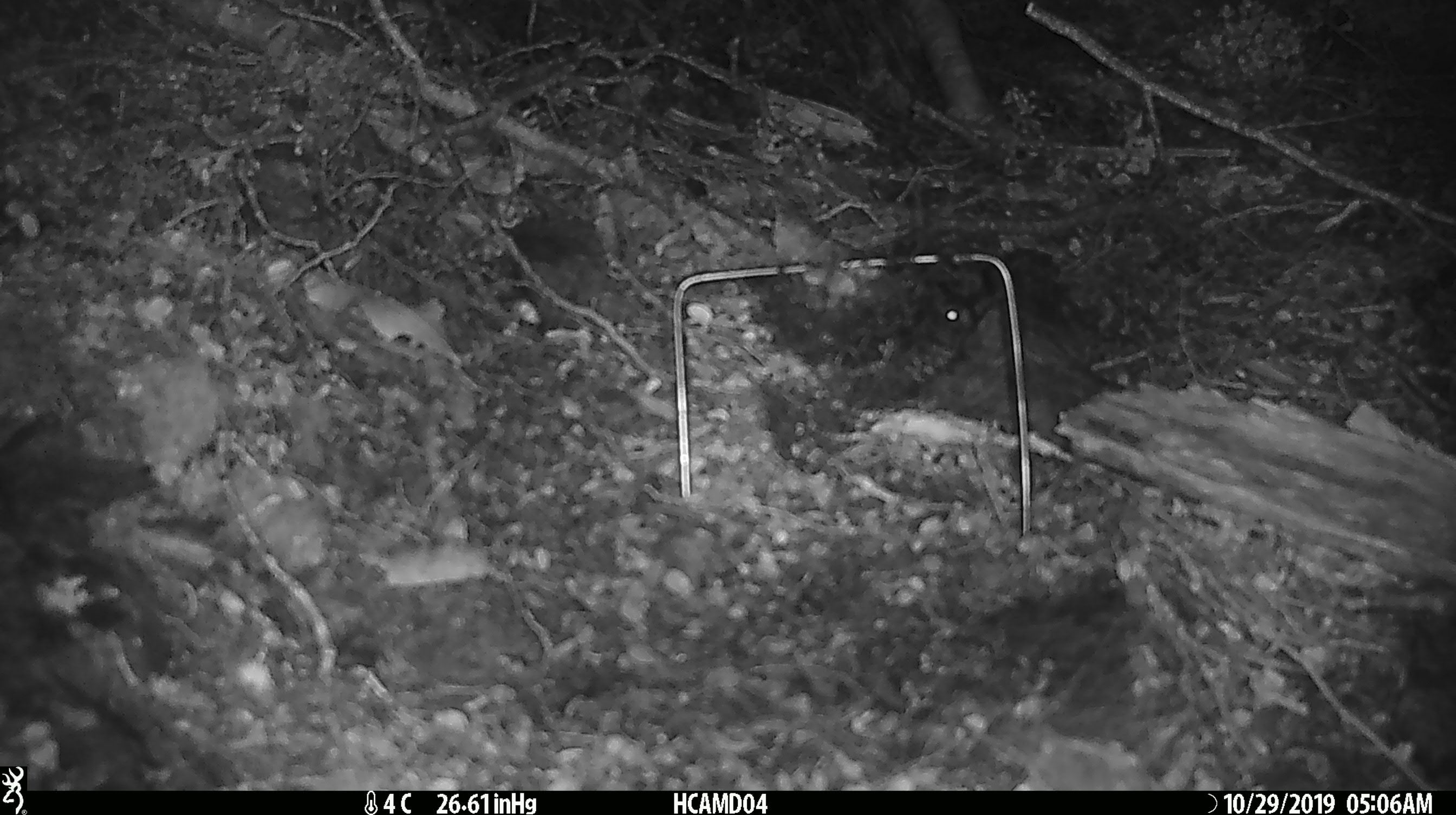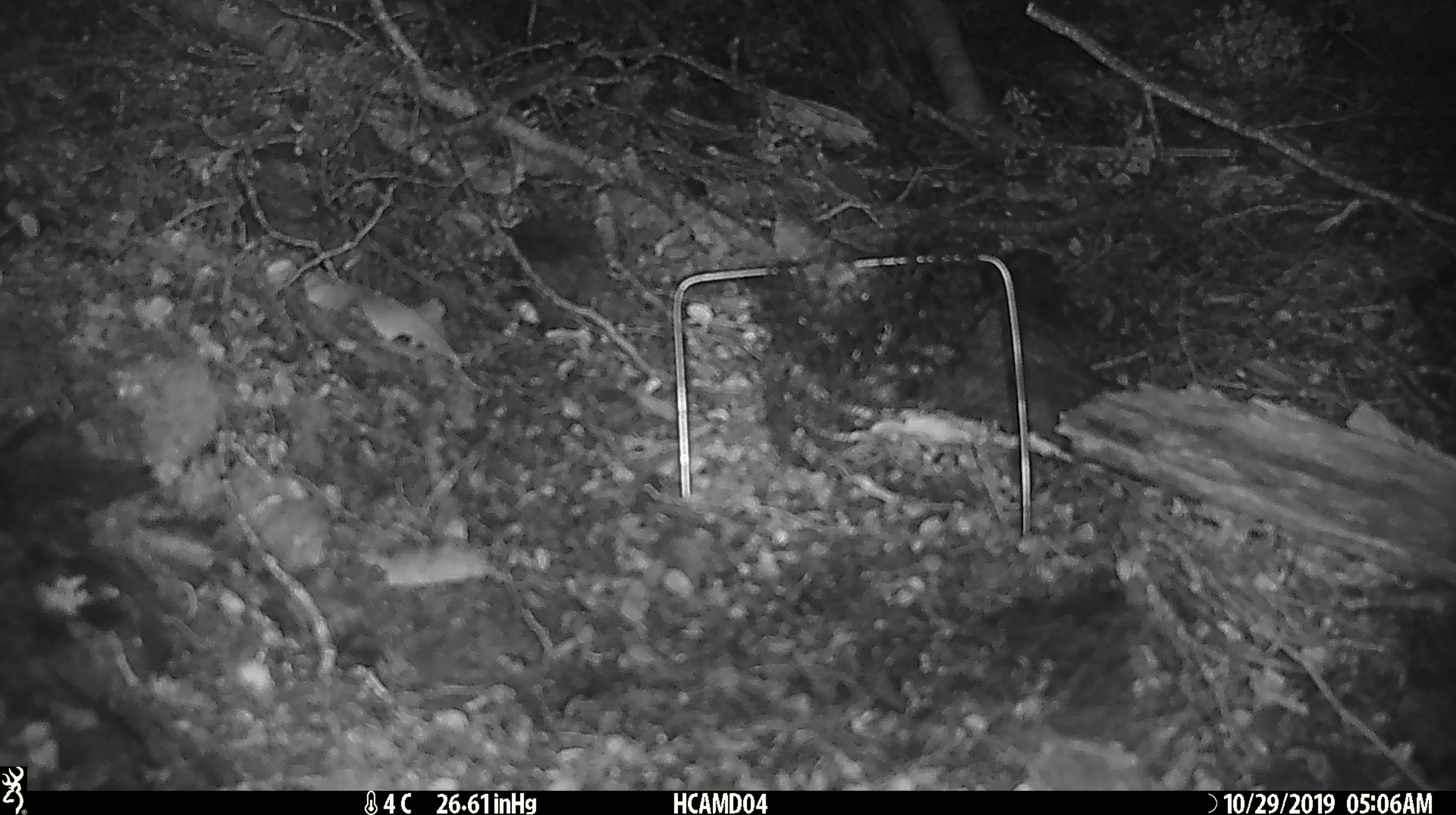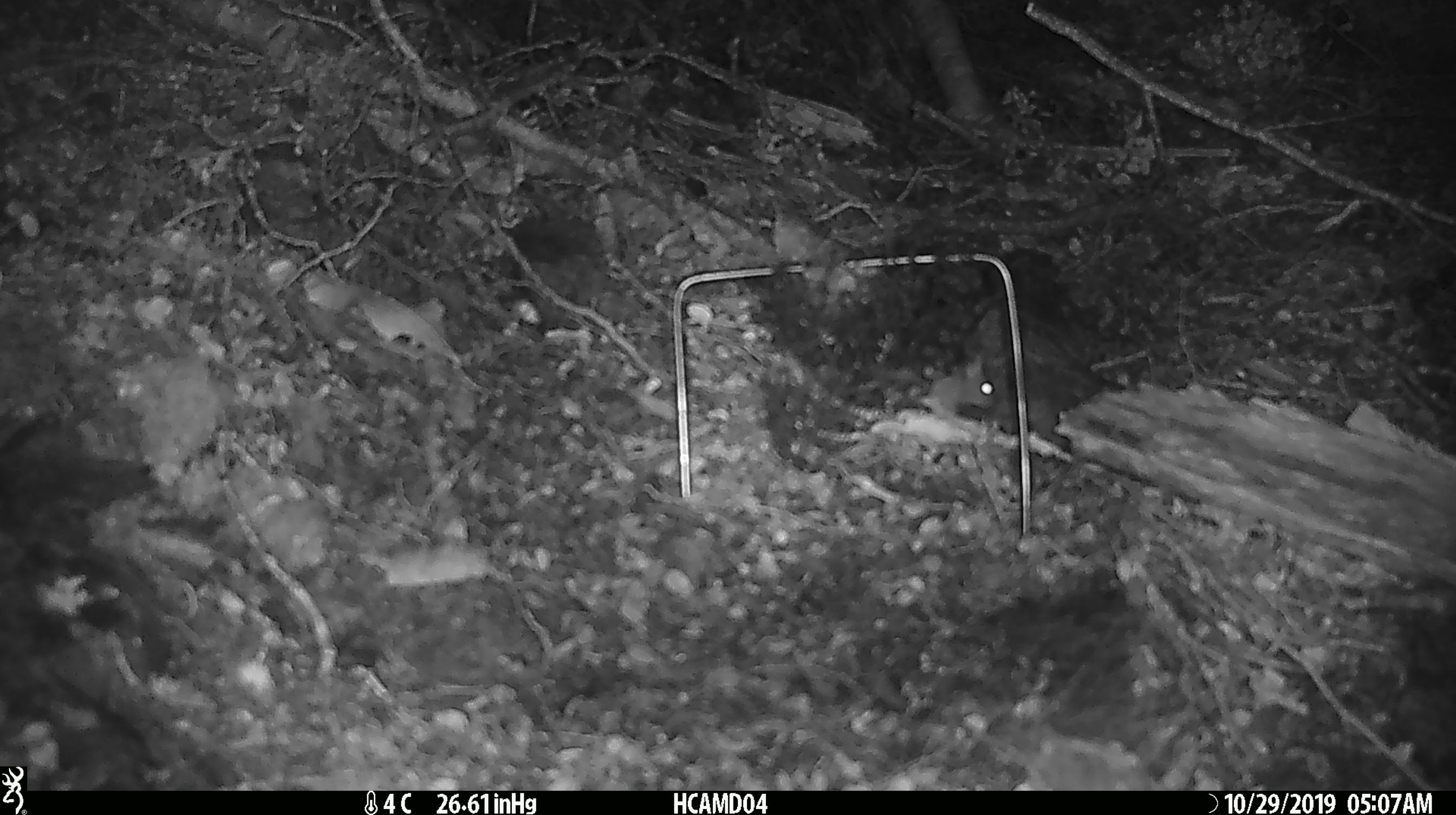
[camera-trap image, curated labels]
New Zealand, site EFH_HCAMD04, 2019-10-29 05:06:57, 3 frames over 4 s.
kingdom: Animalia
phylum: Chordata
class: Mammalia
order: Rodentia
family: Muridae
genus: Mus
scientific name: Mus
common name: mouse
Mouse (Mus).